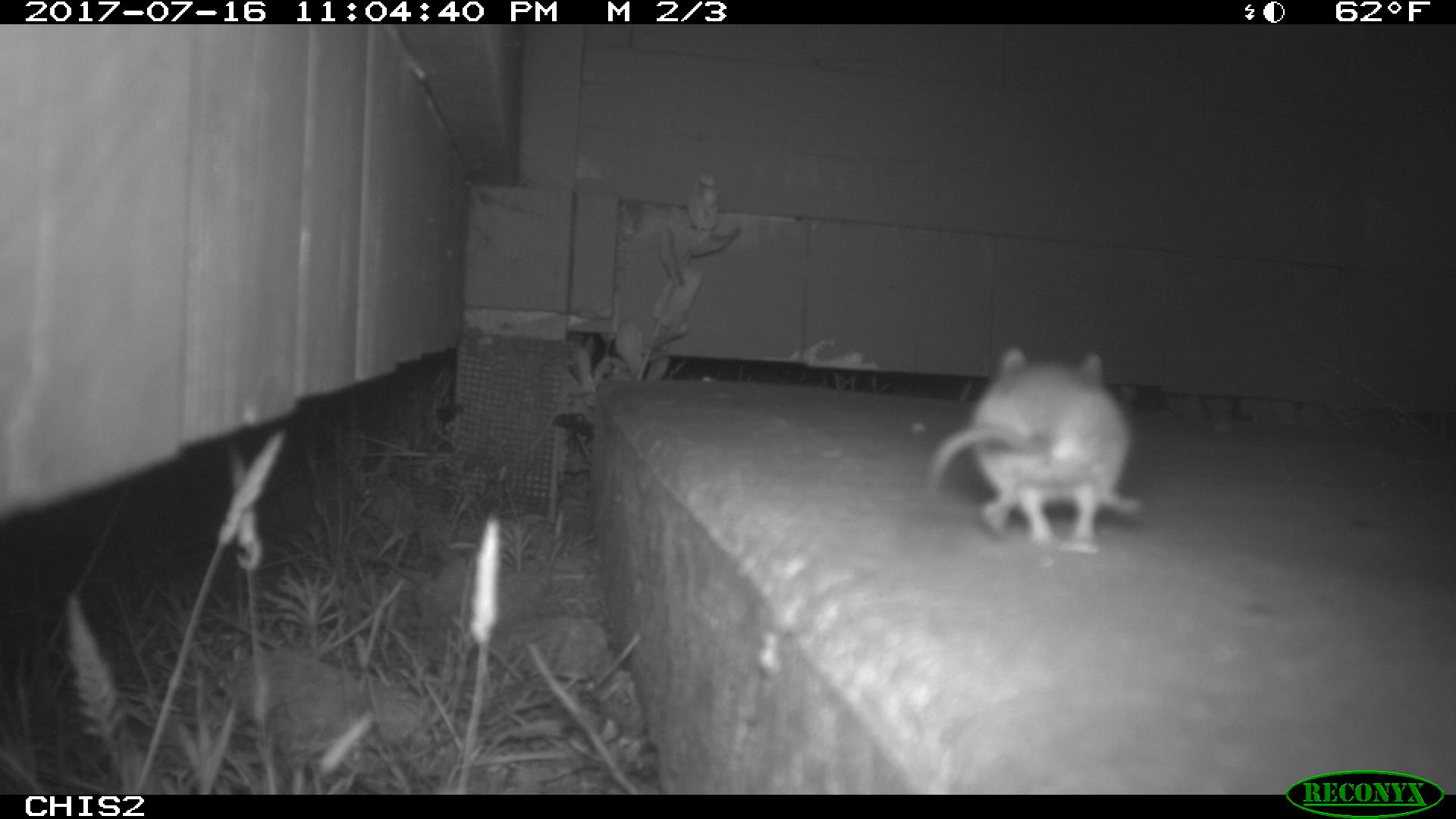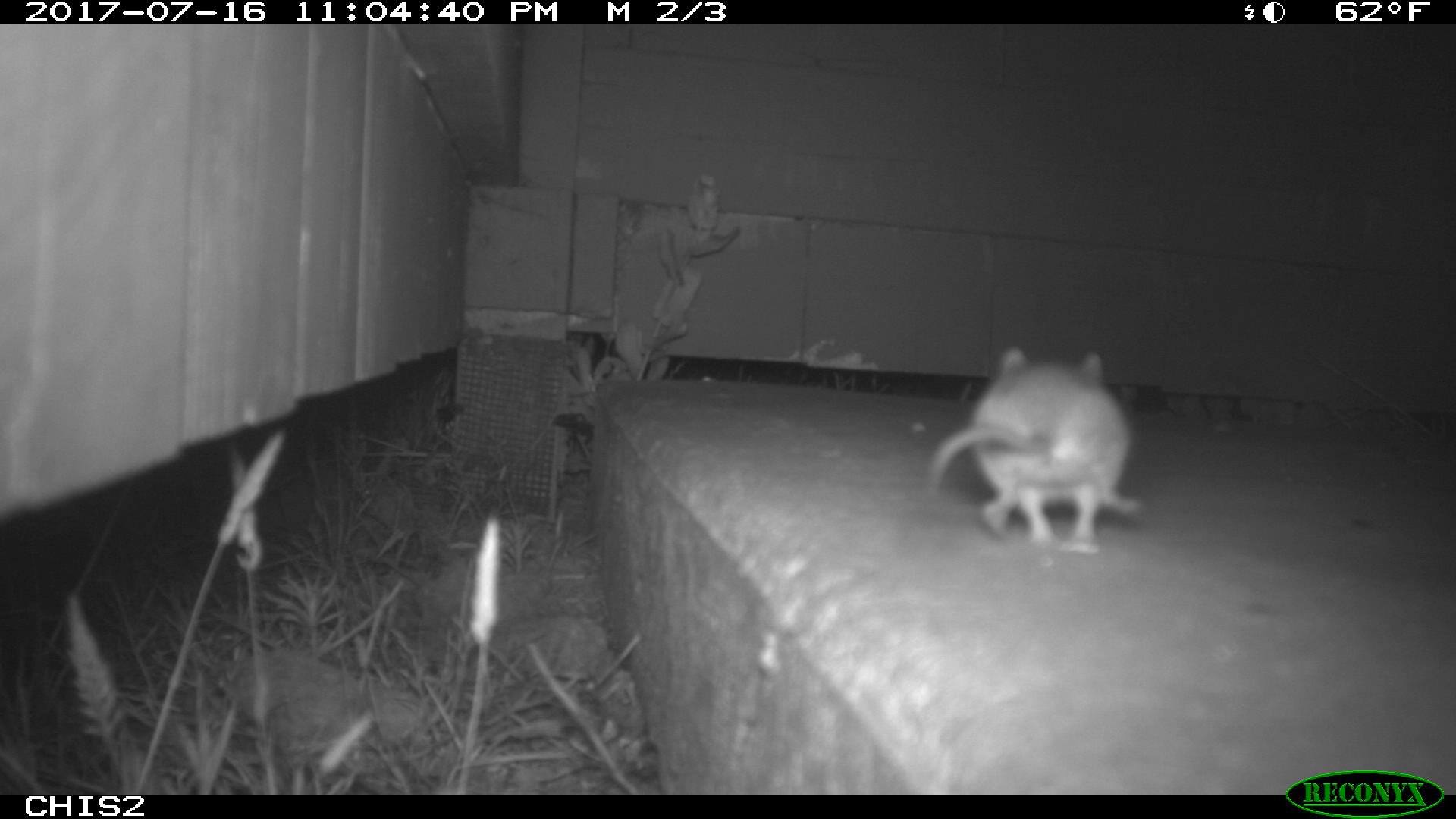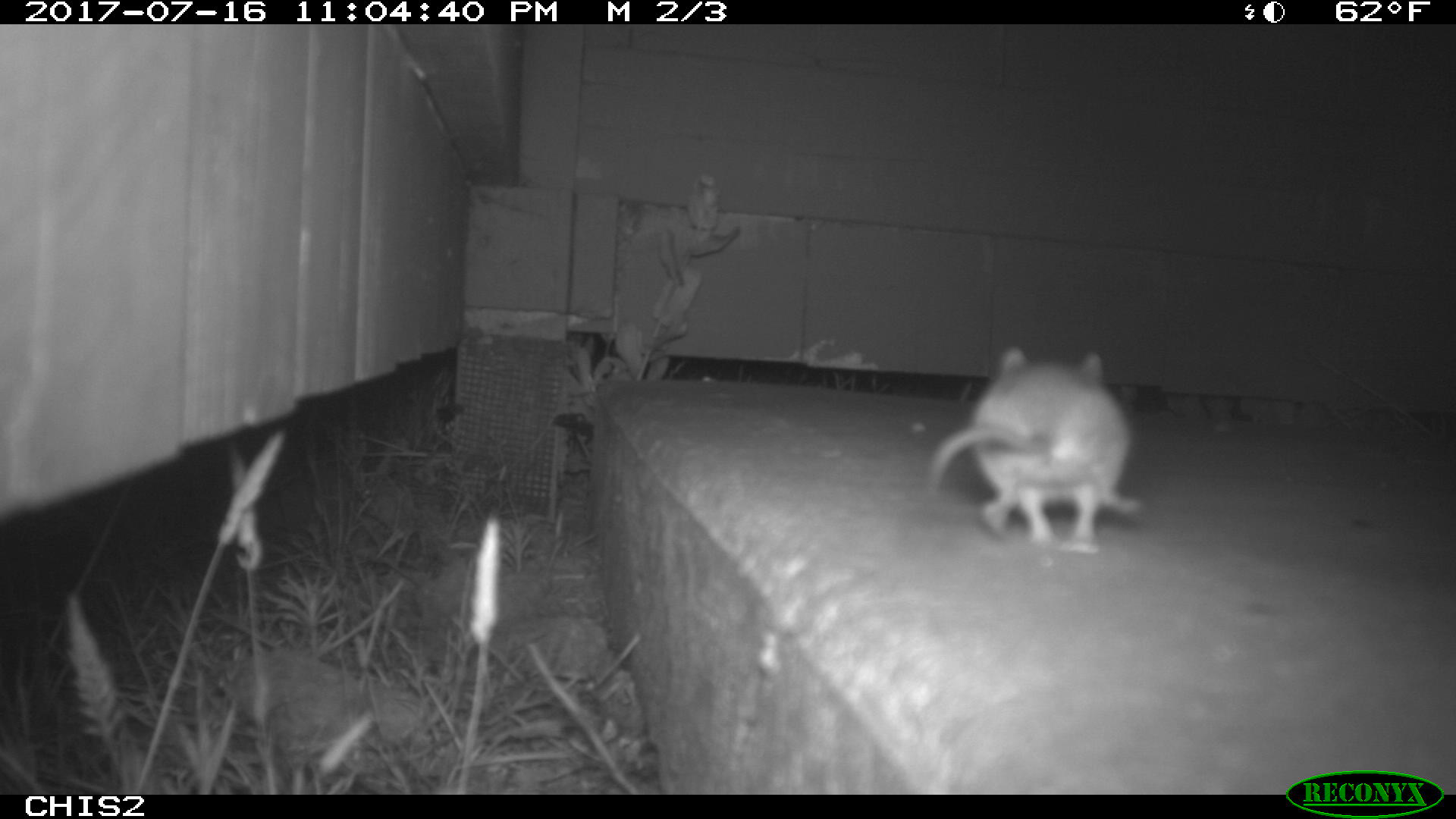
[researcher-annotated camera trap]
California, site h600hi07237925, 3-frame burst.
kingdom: Animalia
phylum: Chordata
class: Mammalia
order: Rodentia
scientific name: Rodentia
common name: rodent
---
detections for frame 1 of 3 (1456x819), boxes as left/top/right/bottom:
rodent: 924/344/1147/554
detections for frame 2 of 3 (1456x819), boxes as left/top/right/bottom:
rodent: 927/346/1141/554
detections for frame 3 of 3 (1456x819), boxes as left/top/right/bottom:
rodent: 928/347/1143/552